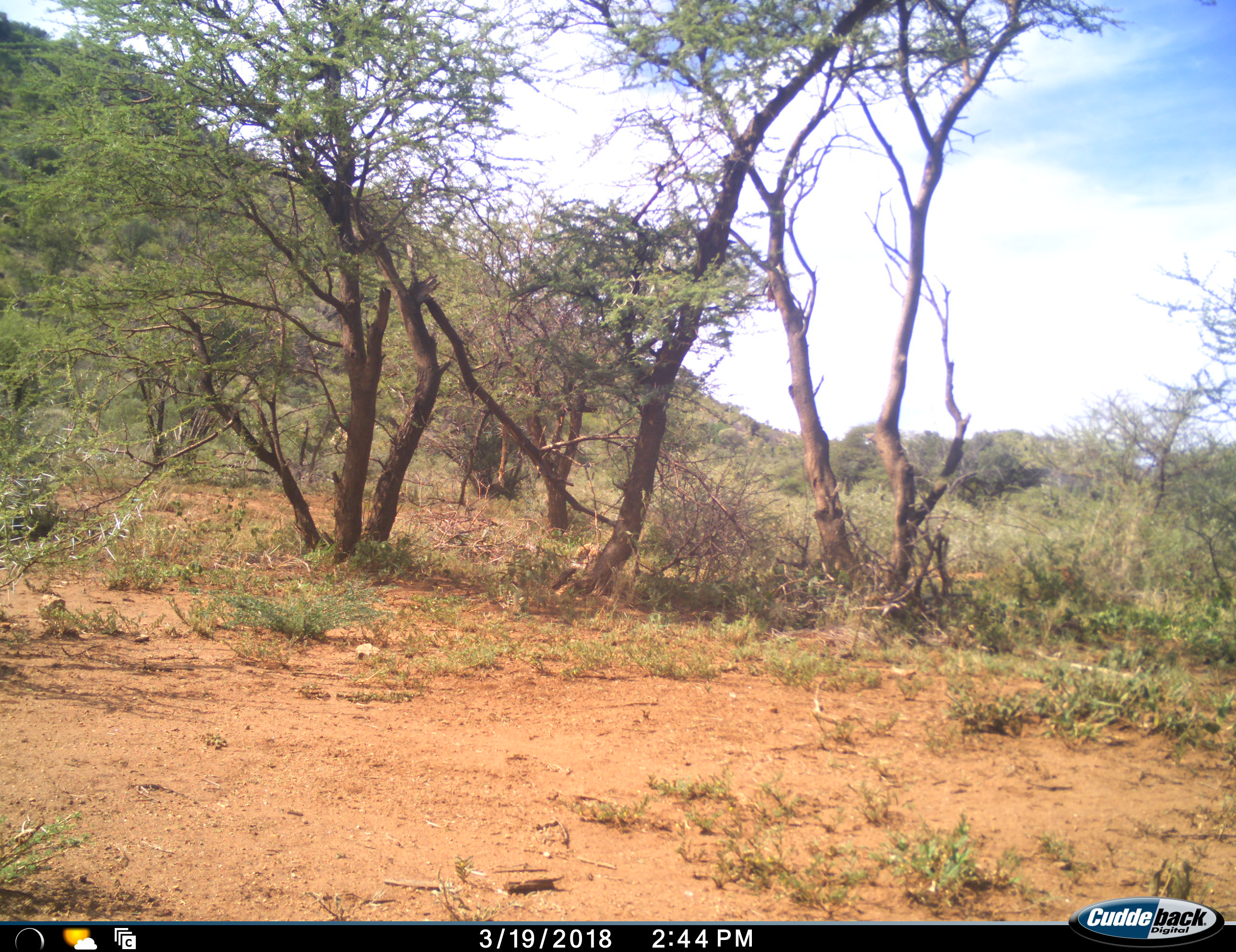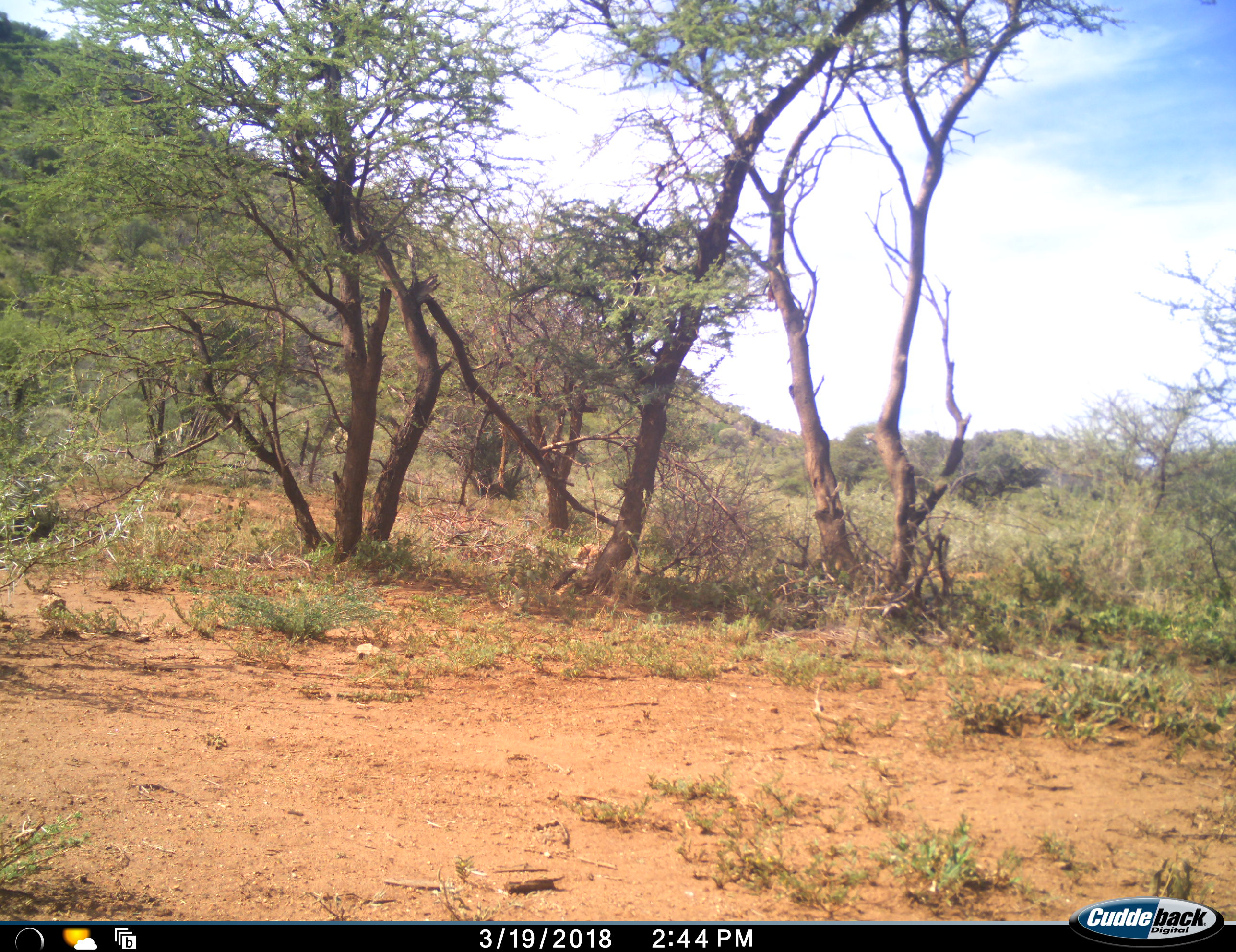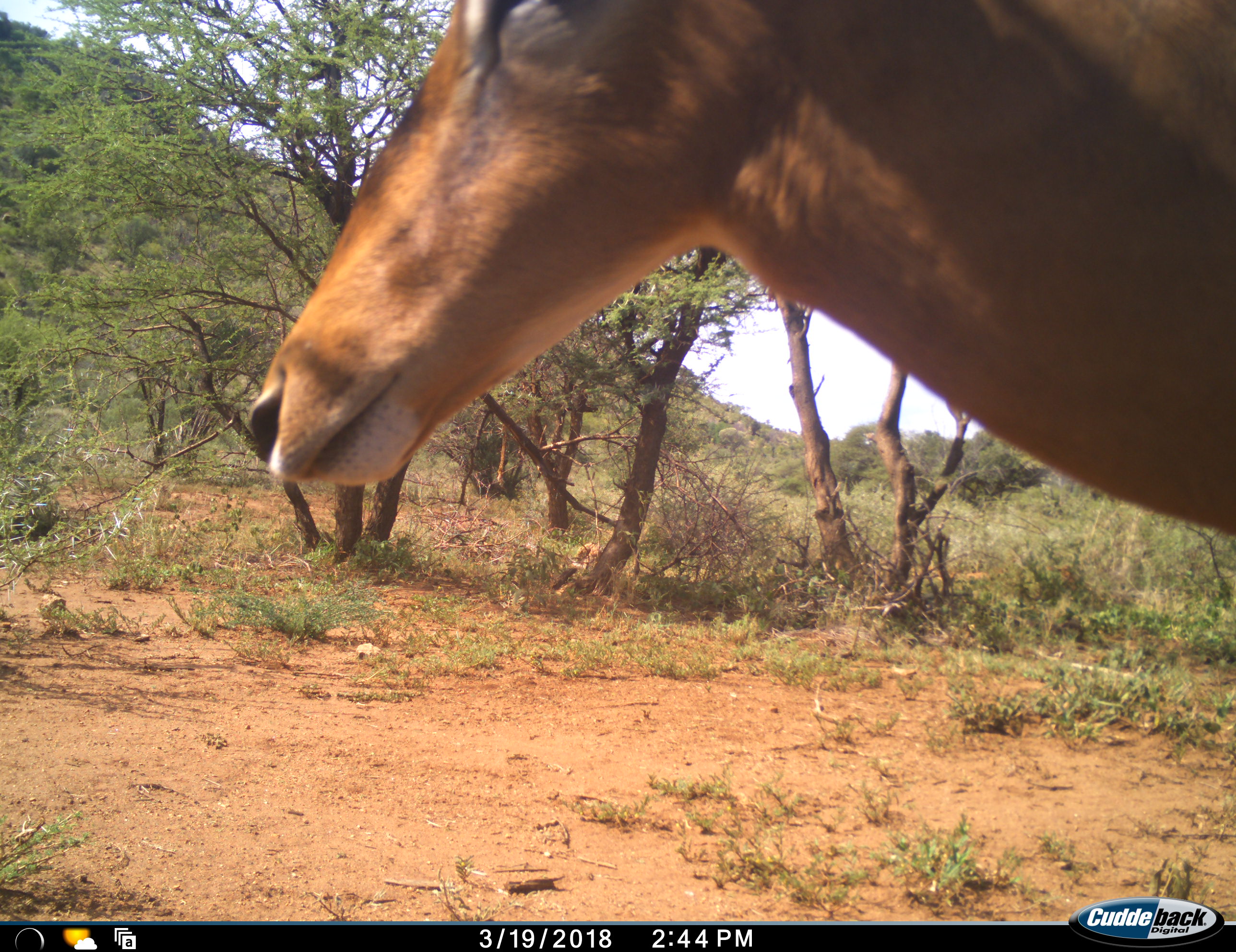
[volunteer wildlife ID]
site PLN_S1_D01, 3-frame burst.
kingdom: Animalia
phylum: Chordata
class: Mammalia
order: Artiodactyla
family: Bovidae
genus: Aepyceros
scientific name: Aepyceros melampus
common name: impala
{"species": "impala (Aepyceros melampus)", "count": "1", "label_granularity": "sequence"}